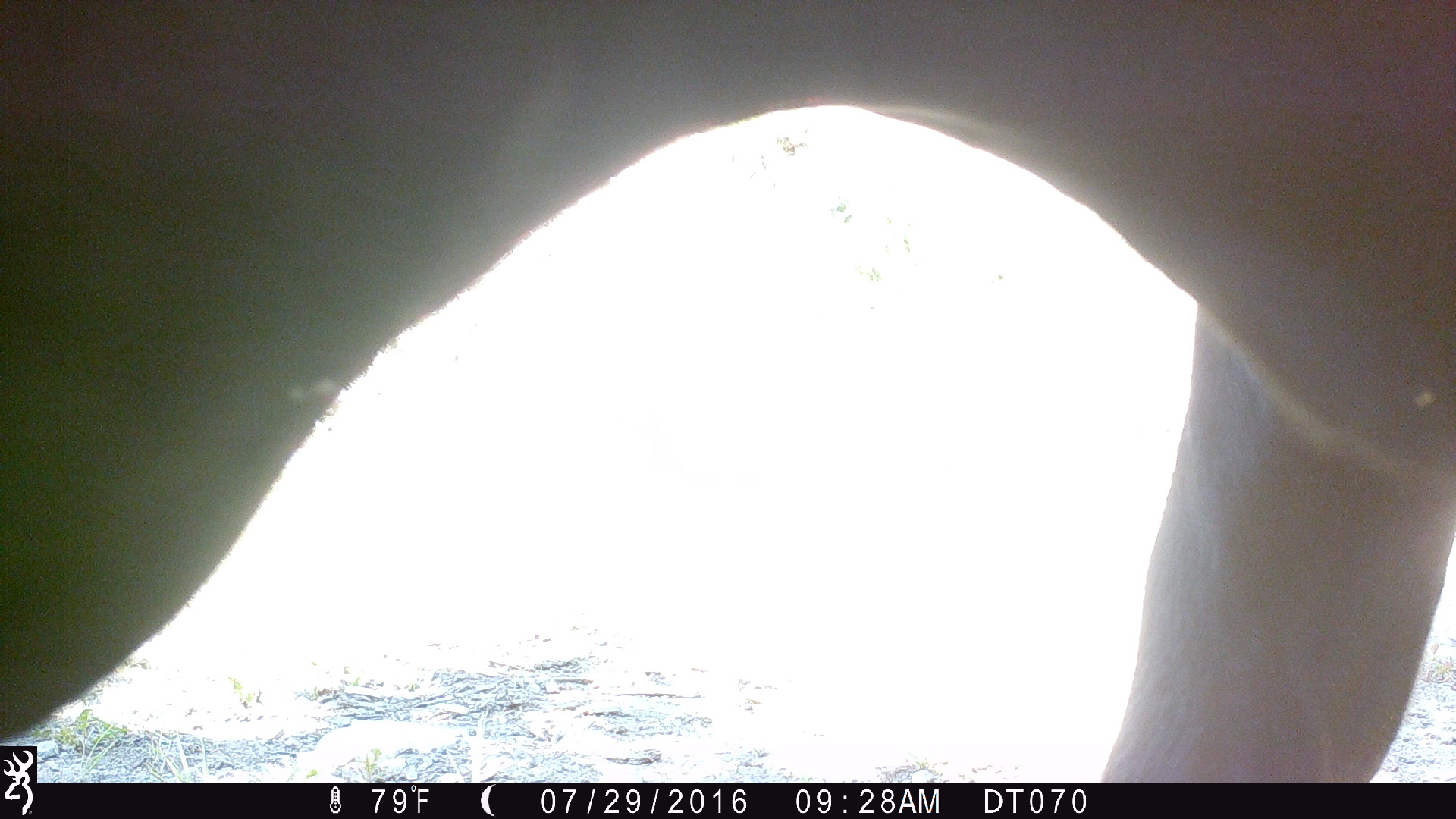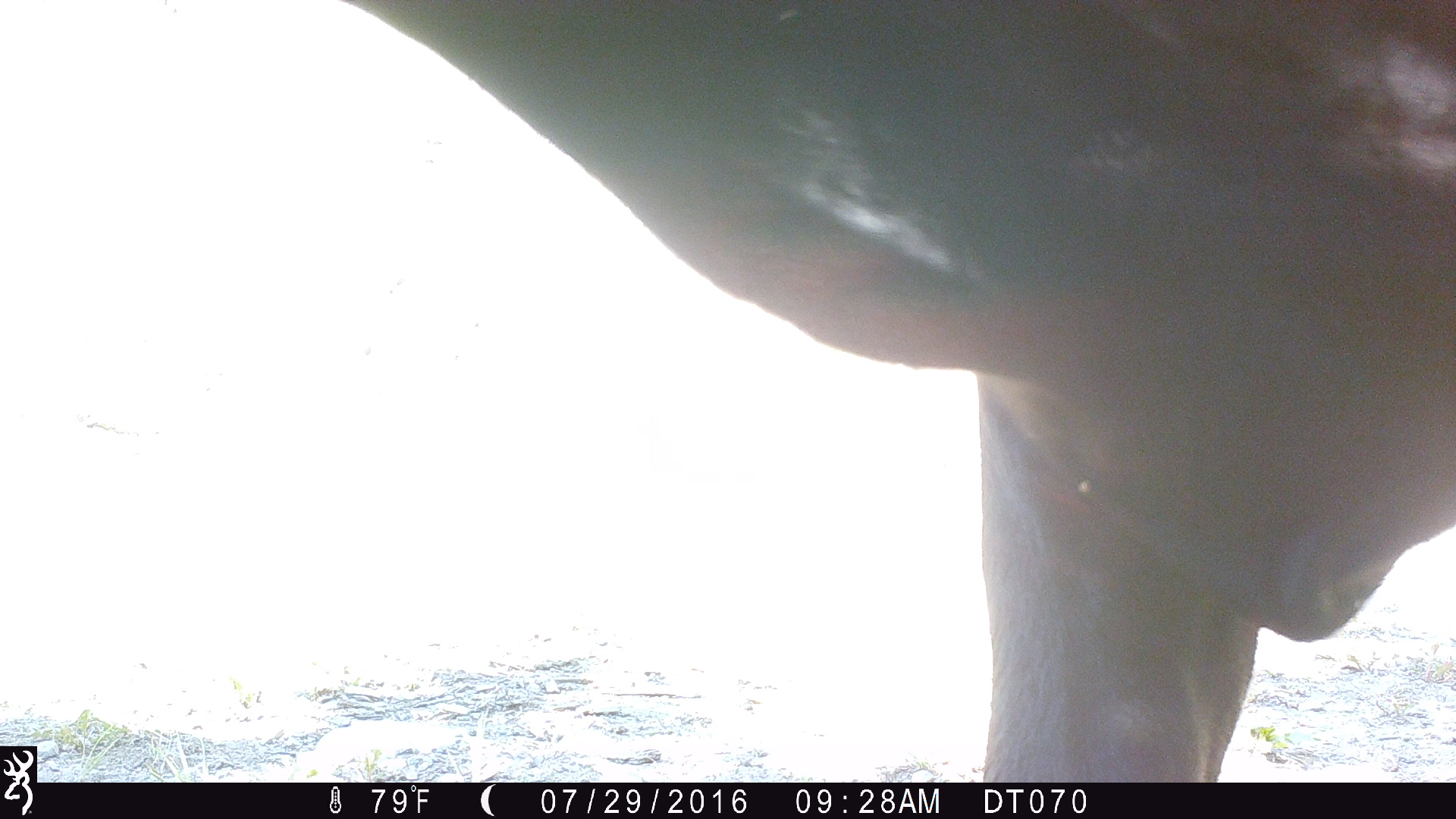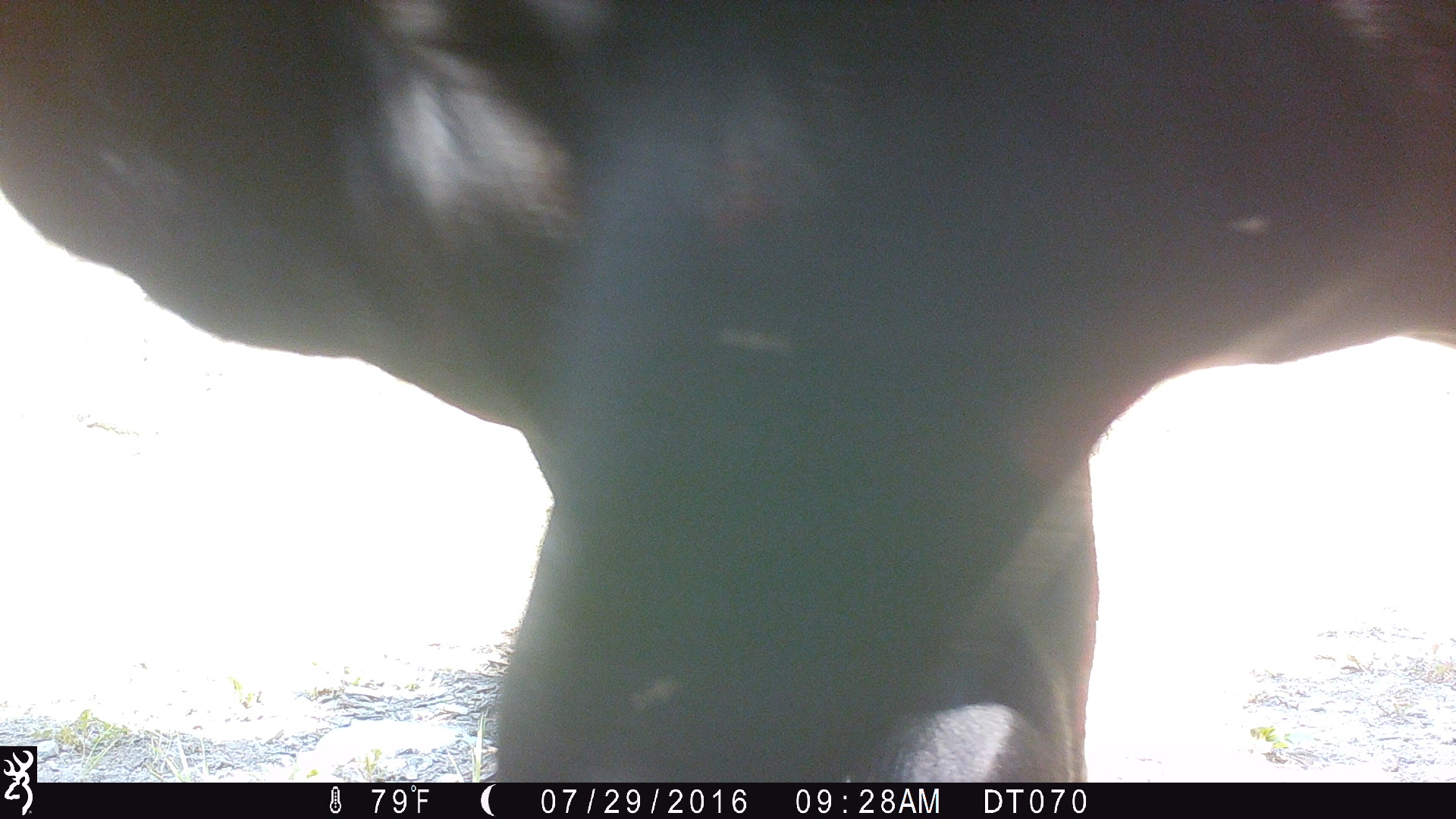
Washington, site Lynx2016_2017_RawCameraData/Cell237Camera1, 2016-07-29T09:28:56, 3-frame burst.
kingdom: Animalia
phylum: Chordata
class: Mammalia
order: Artiodactyla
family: Bovidae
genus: Bos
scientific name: Bos taurus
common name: domestic cattle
Domestic cattle (Bos taurus). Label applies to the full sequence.